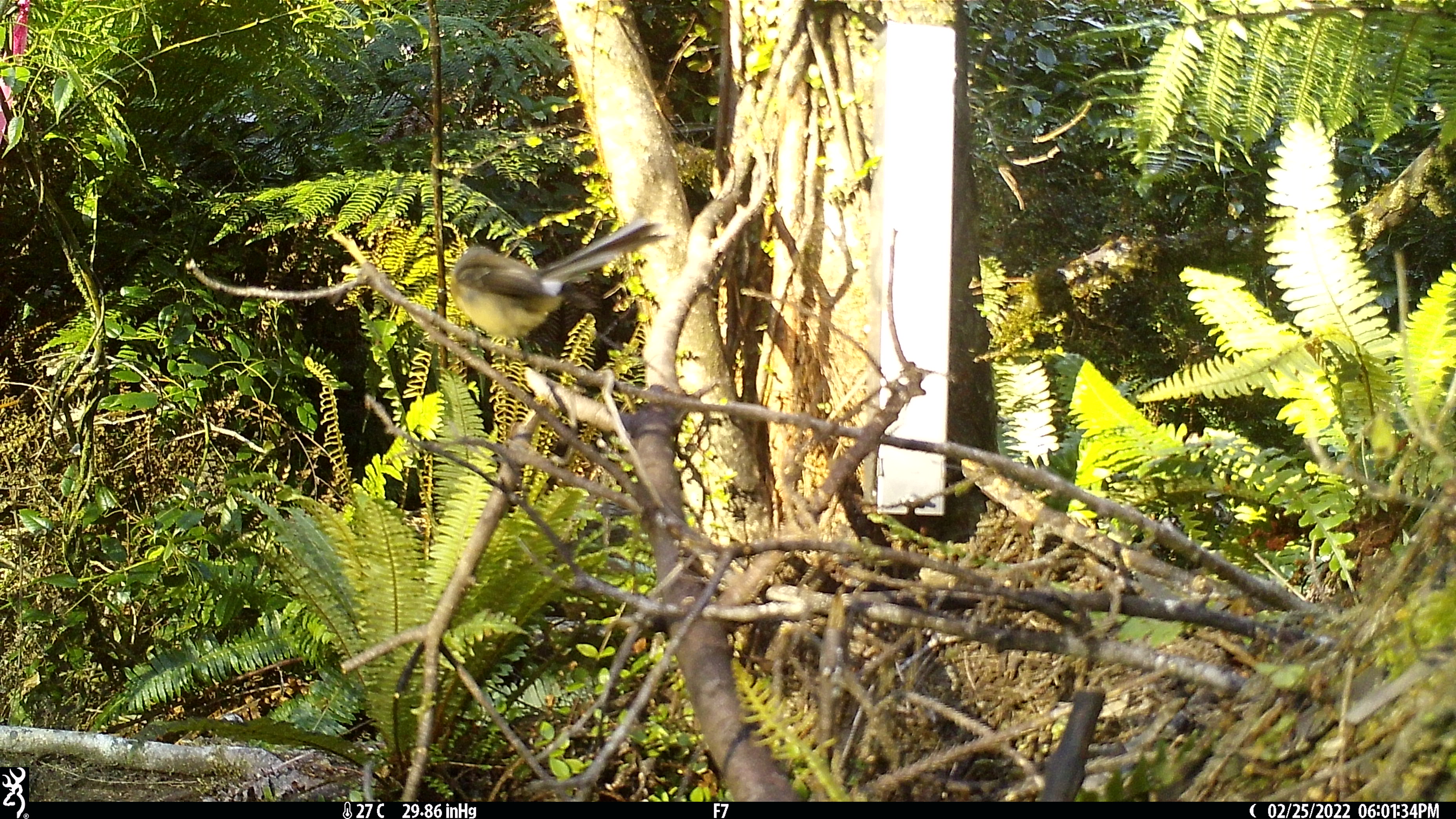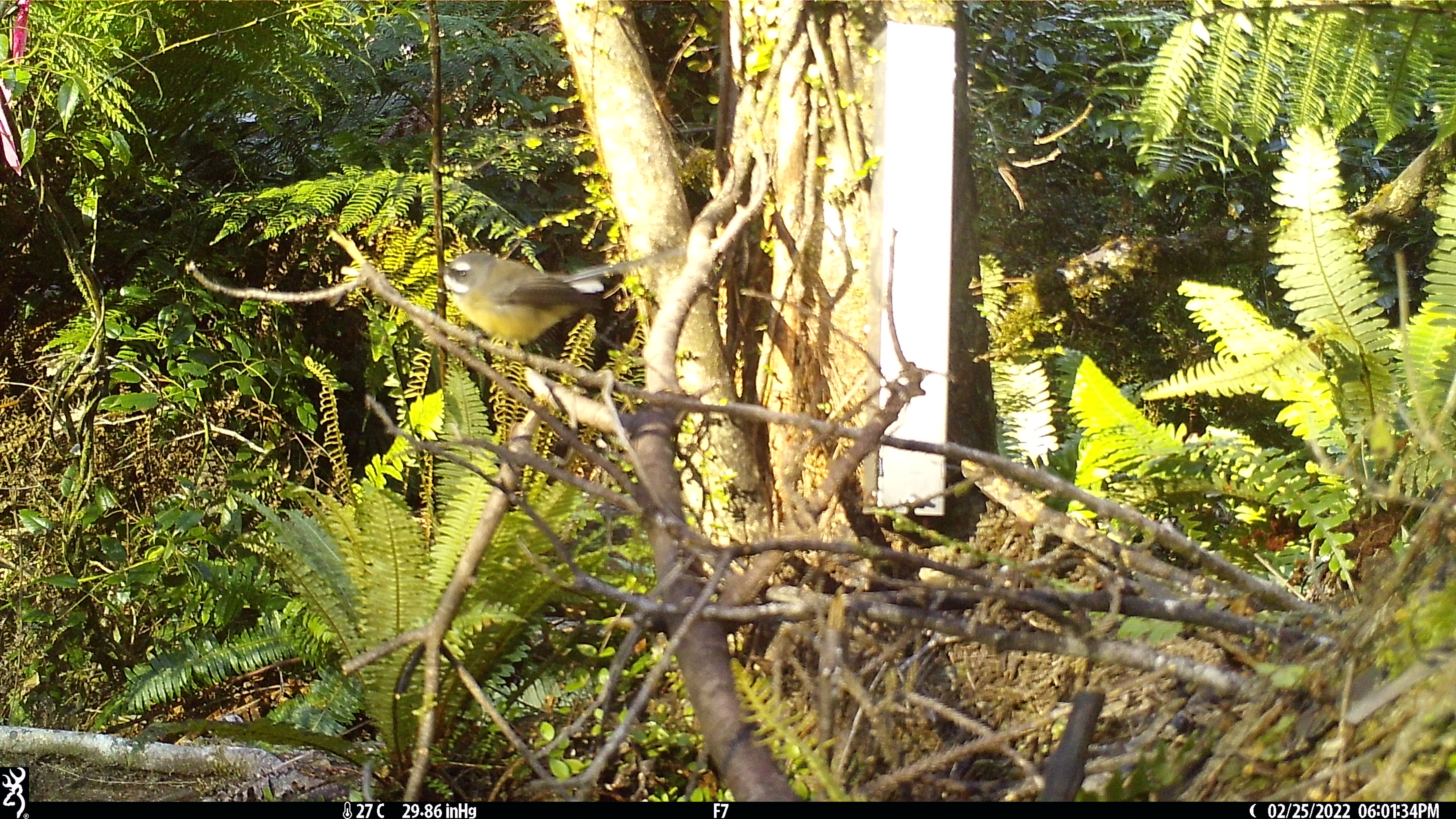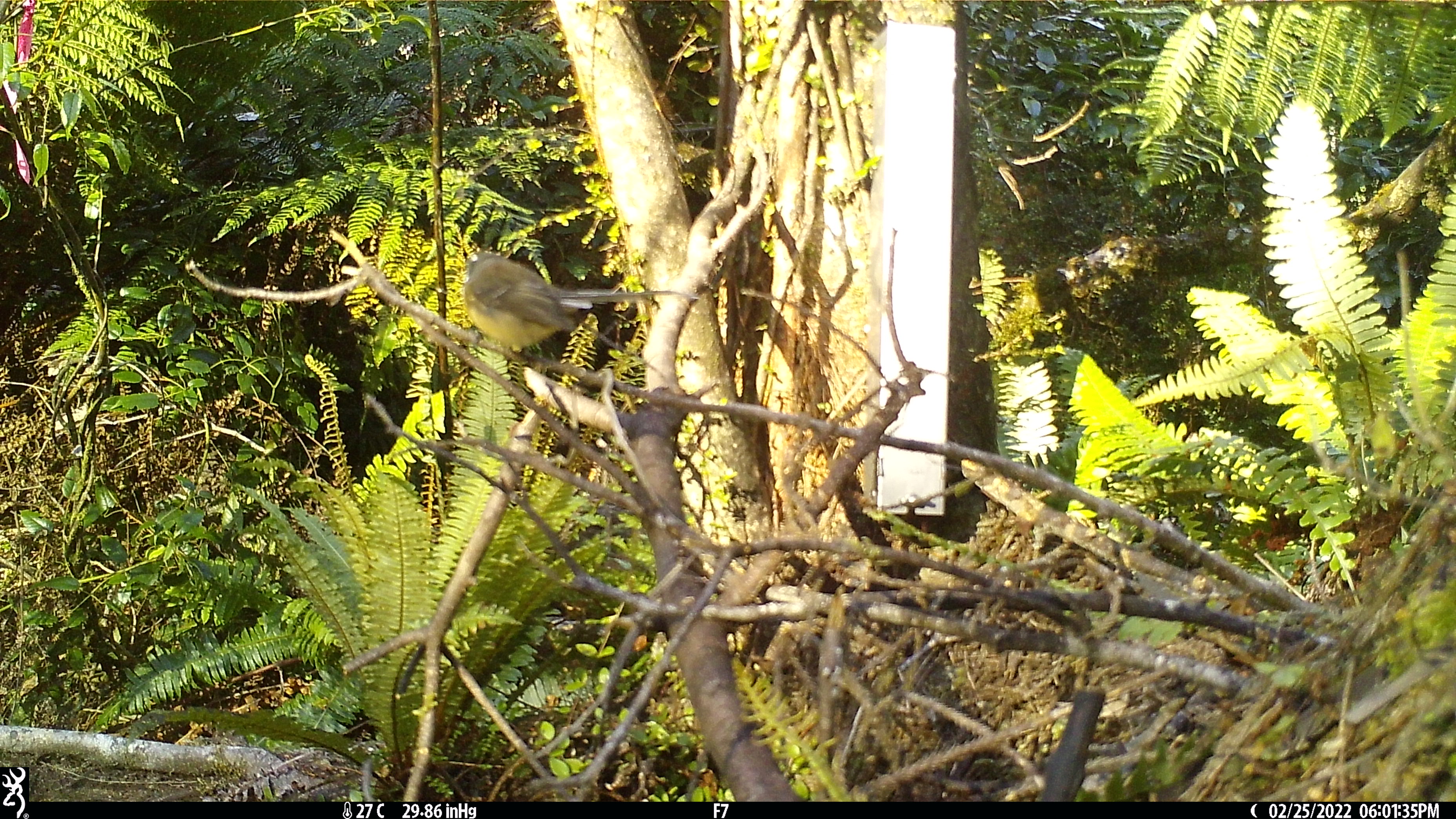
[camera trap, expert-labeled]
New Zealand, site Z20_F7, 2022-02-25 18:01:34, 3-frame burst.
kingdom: Animalia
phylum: Chordata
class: Aves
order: Passeriformes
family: Rhipiduridae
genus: Rhipidura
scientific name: Rhipidura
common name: fantails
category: fantail